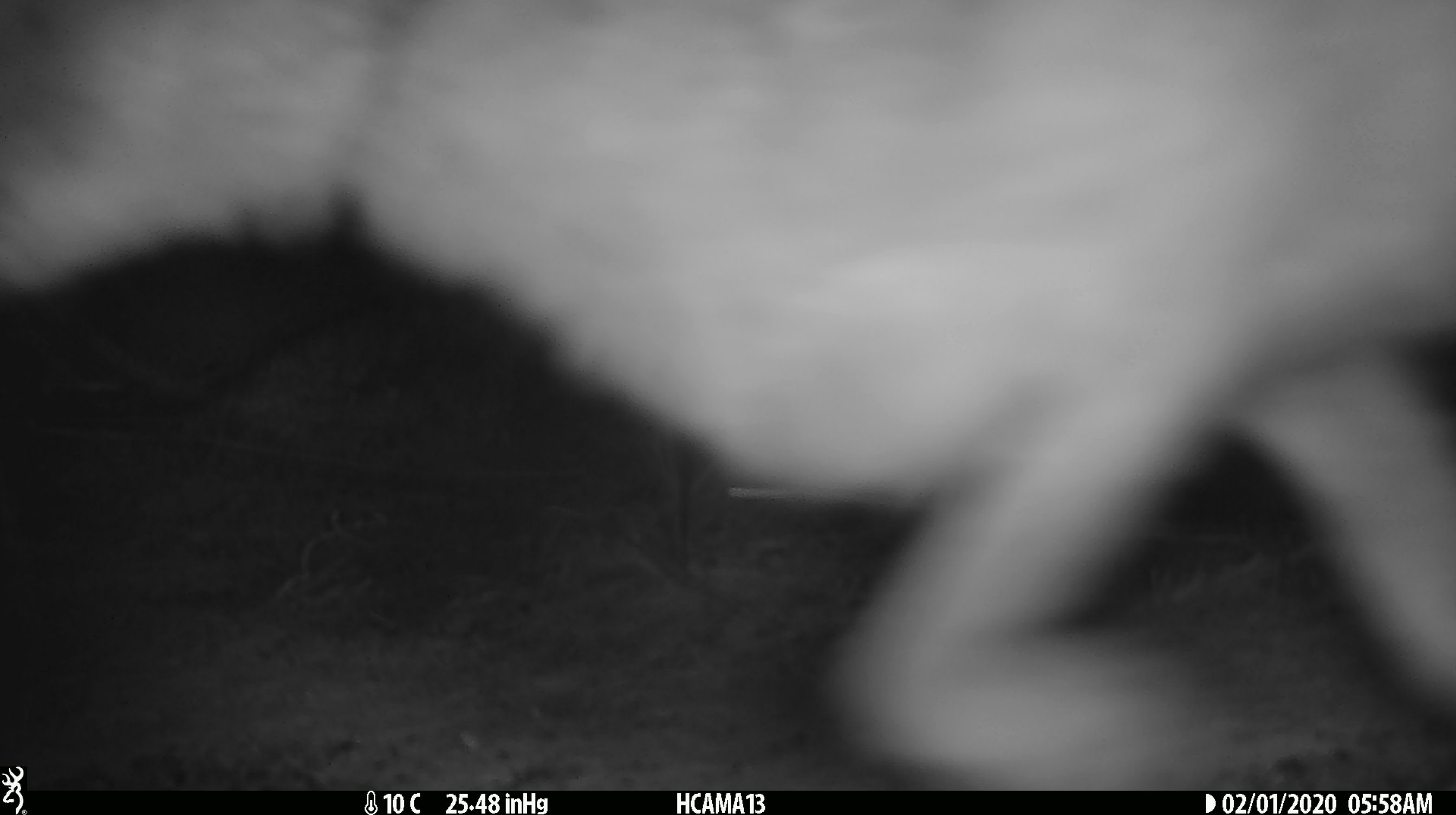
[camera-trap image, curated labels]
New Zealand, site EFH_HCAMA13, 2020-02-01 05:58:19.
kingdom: Animalia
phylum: Chordata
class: Mammalia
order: Lagomorpha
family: Leporidae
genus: Lepus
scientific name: Lepus europaeus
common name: brown hare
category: hare